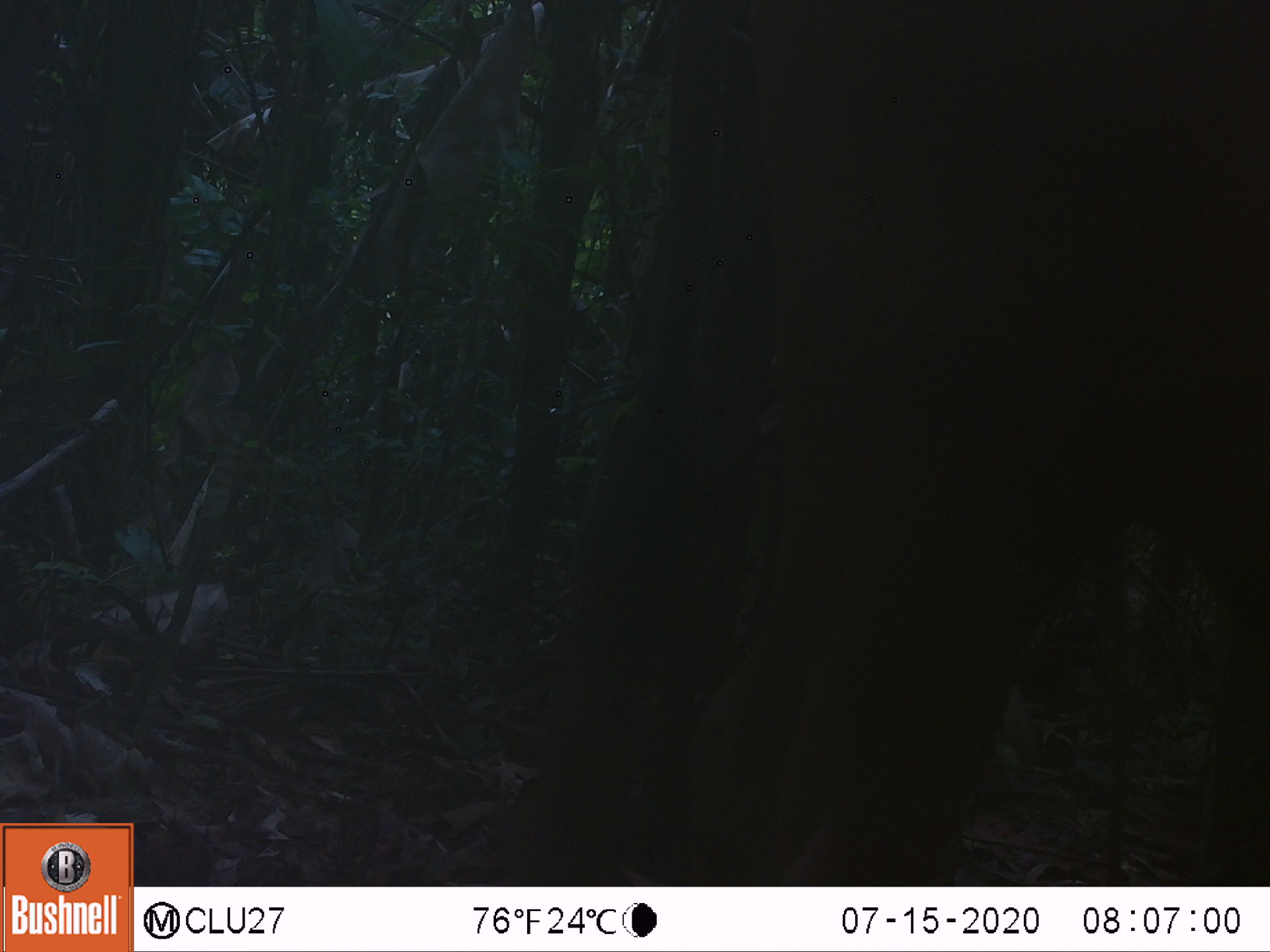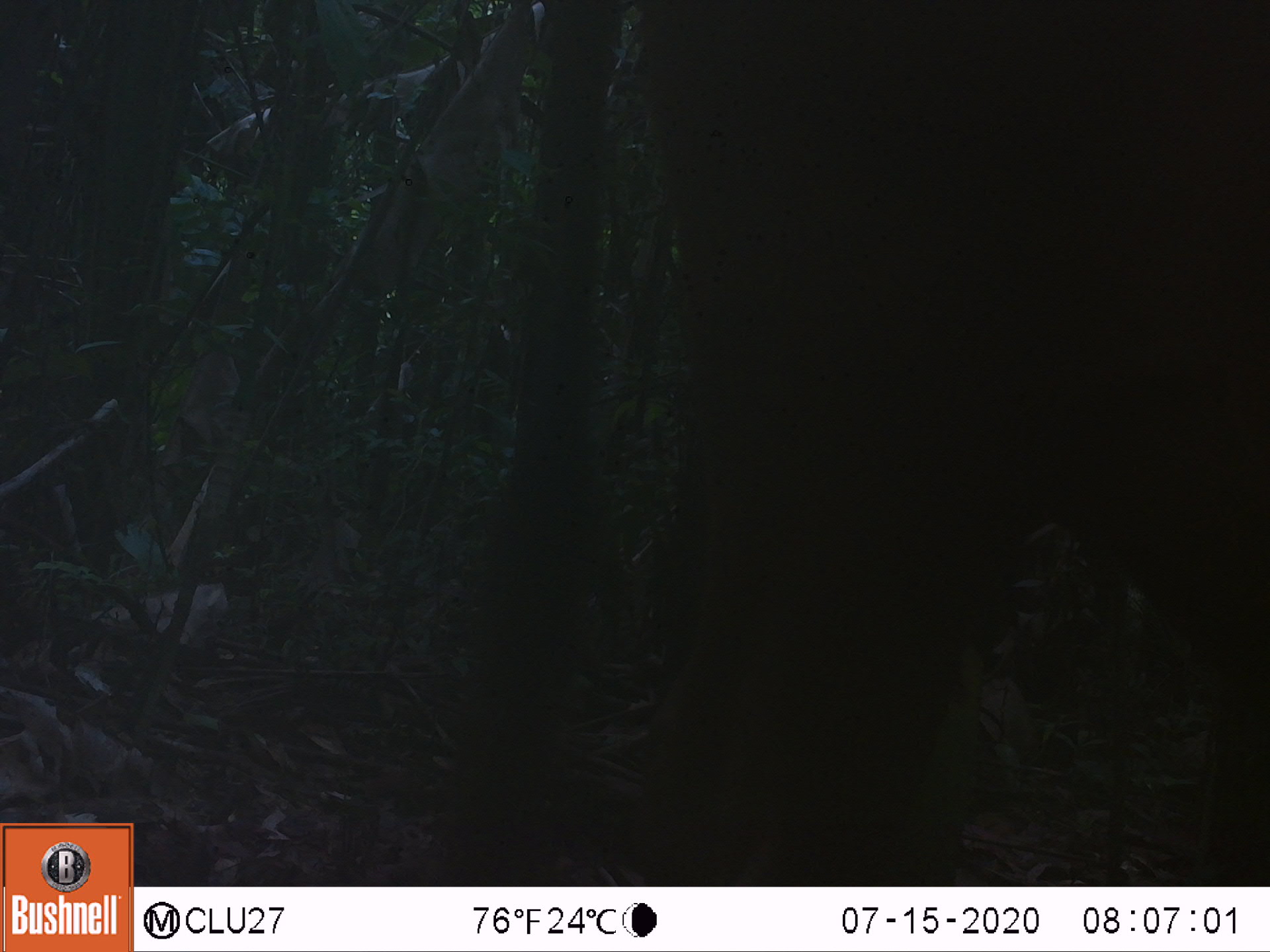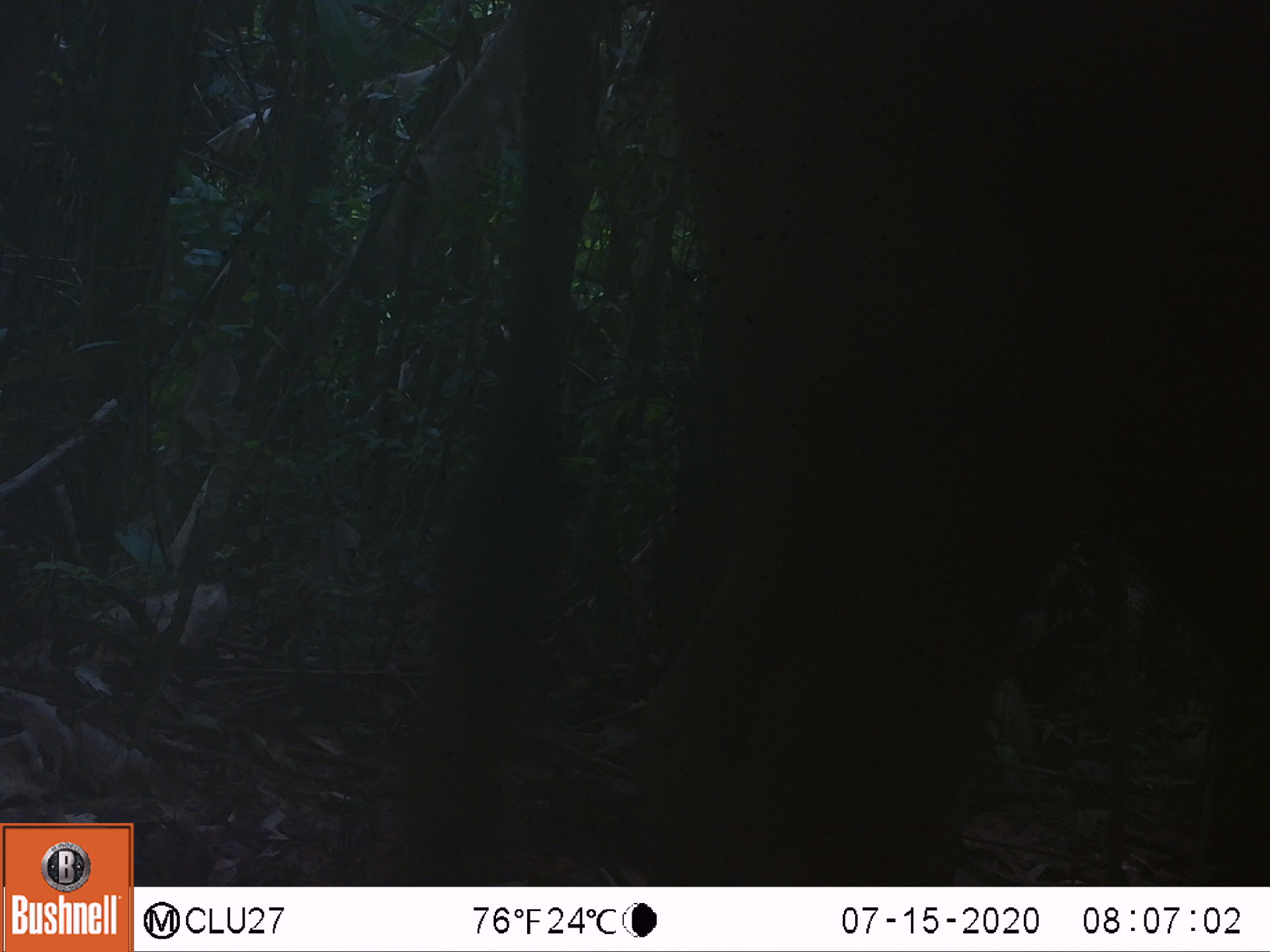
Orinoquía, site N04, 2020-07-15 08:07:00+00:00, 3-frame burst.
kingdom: Animalia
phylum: Chordata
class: Mammalia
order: Artiodactyla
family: Bovidae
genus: Bos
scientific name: Bos taurus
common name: cow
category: cattle